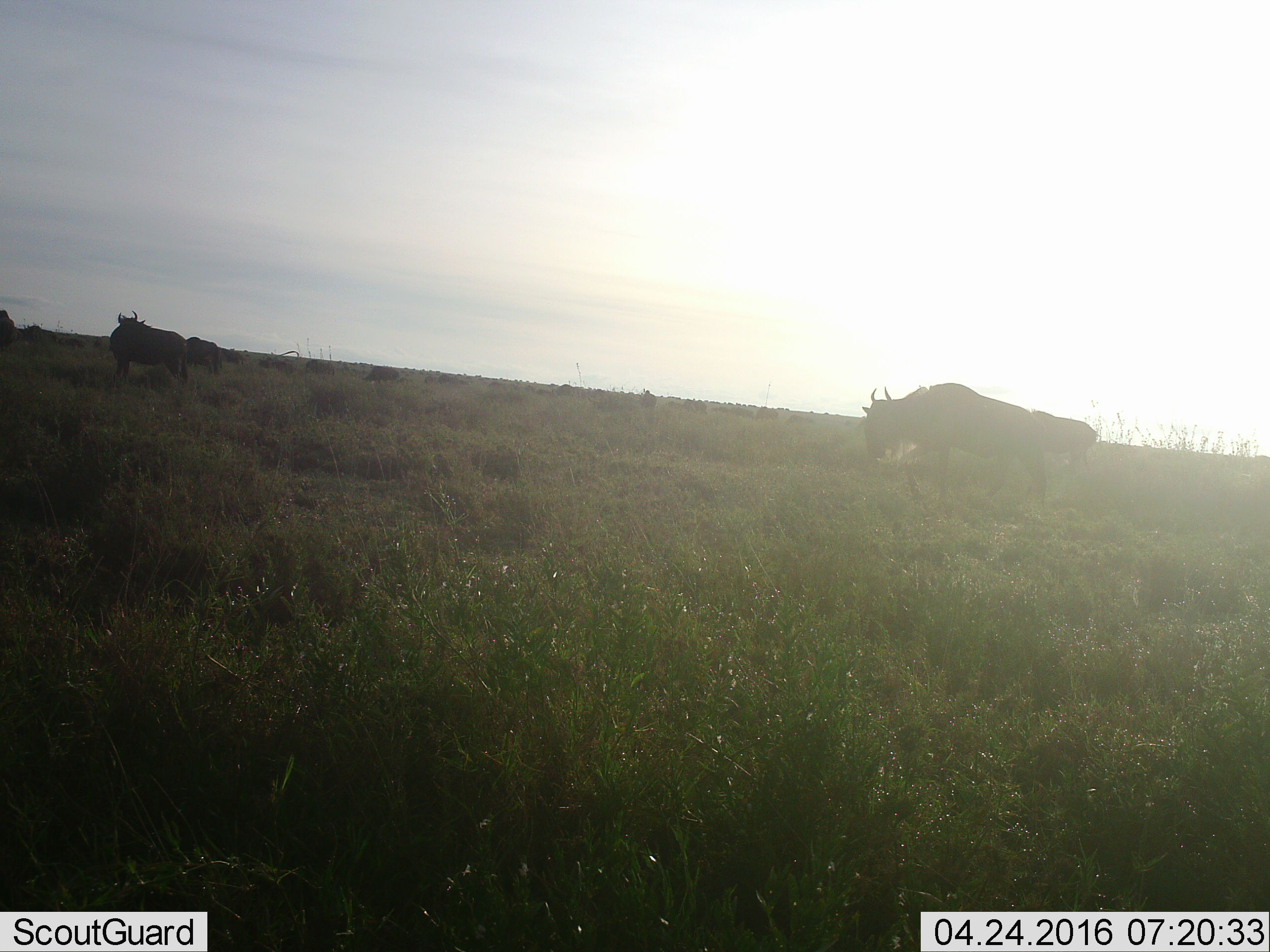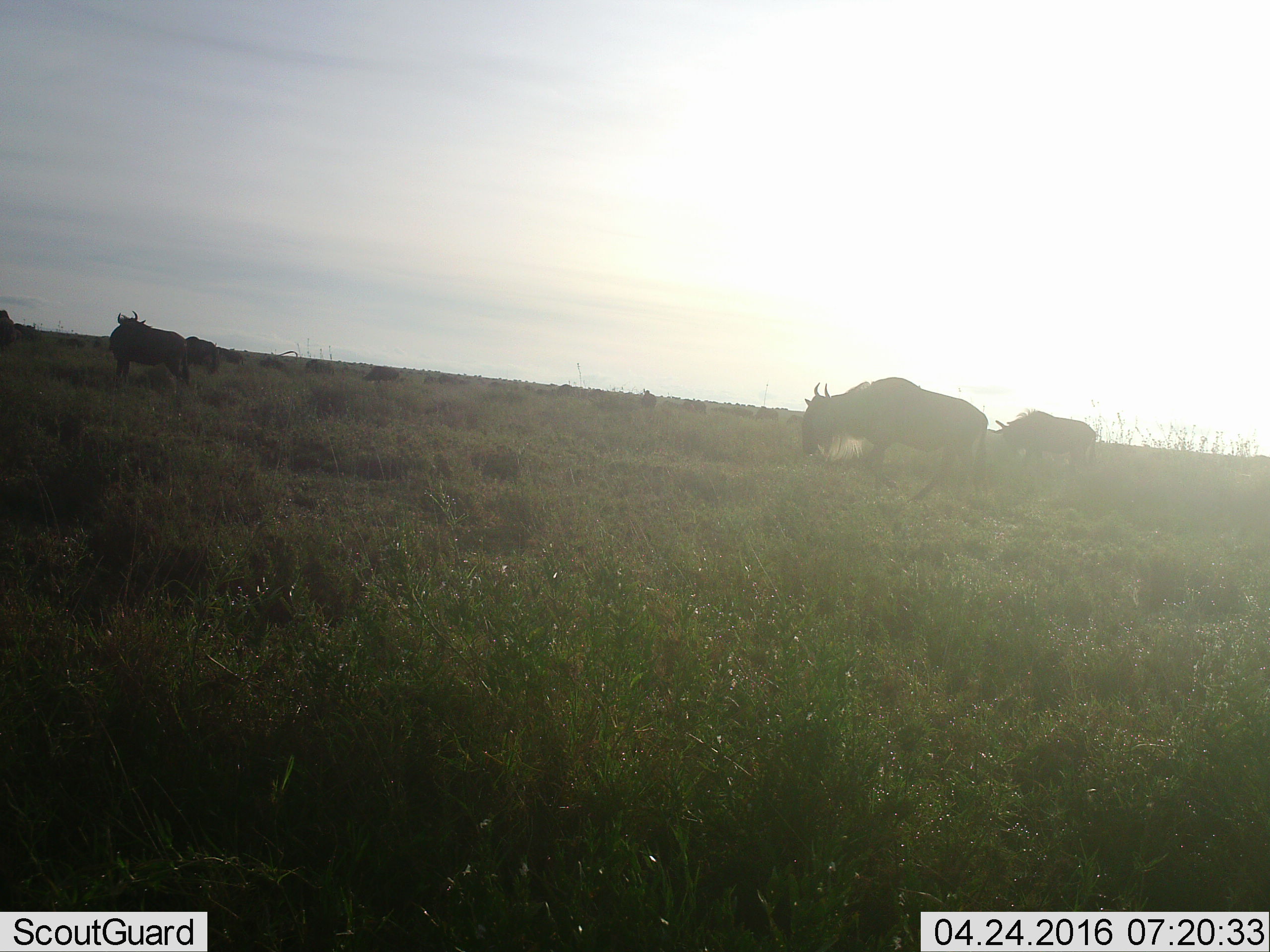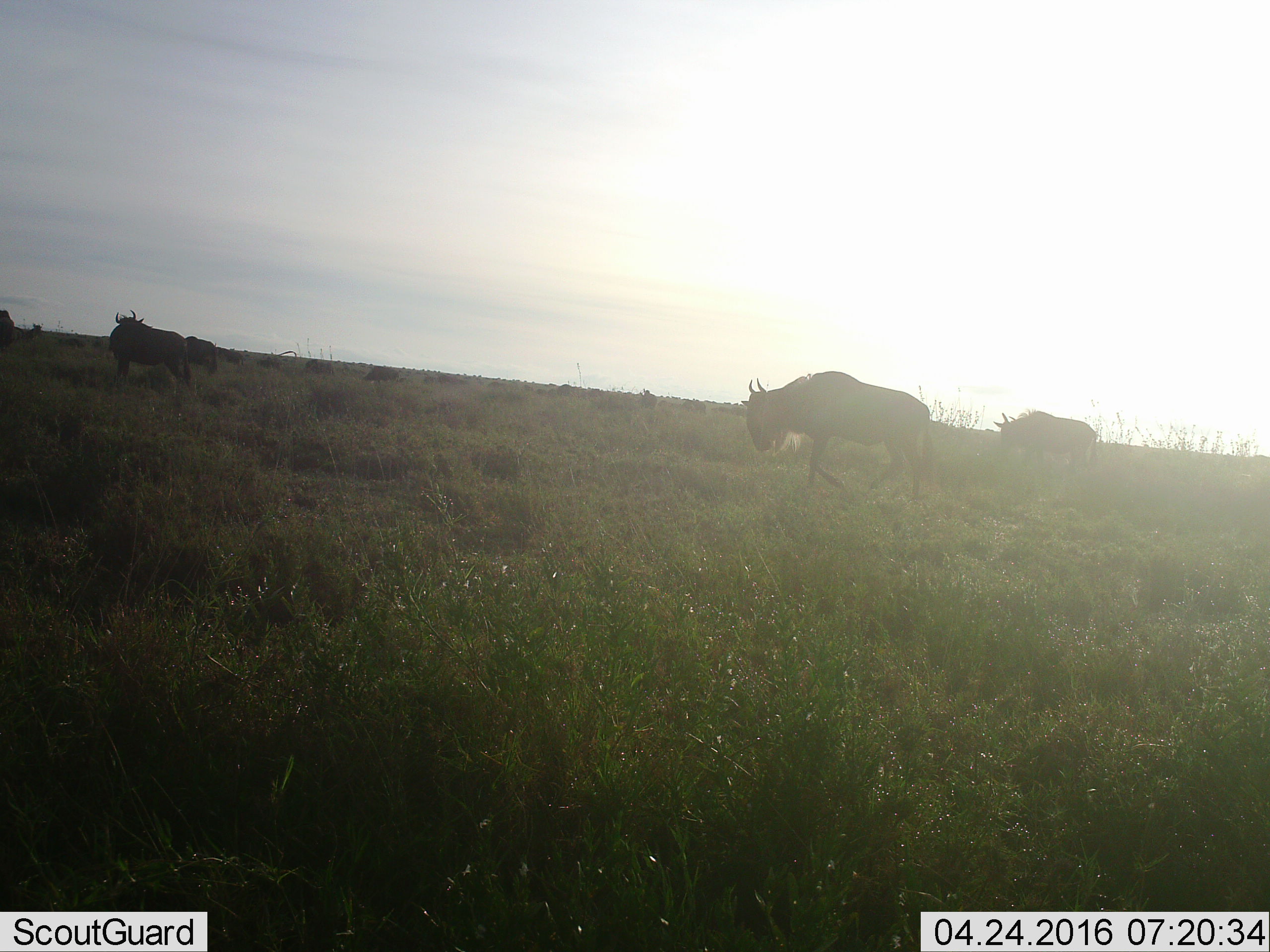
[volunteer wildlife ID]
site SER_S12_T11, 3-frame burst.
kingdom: Animalia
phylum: Chordata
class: Mammalia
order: Artiodactyla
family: Bovidae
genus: Connochaetes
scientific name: Connochaetes taurinus taurinus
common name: blue wildebeest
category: wildebeestblue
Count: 11-50.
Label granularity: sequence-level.